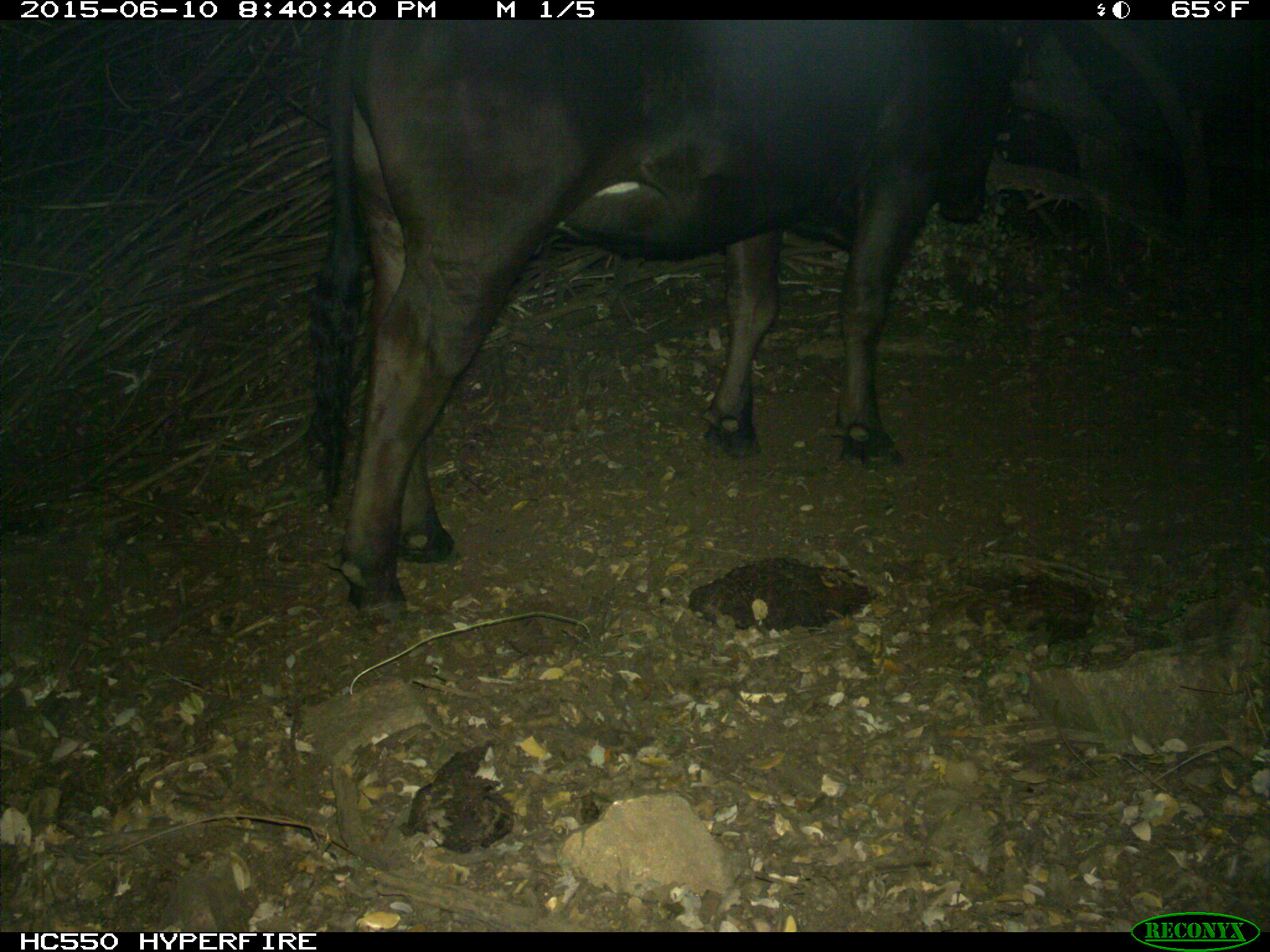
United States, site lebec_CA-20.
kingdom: Animalia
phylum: Chordata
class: Mammalia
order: Artiodactyla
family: Bovidae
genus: Bos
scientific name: Bos taurus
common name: domestic cow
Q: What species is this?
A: Bos taurus (domestic cow).